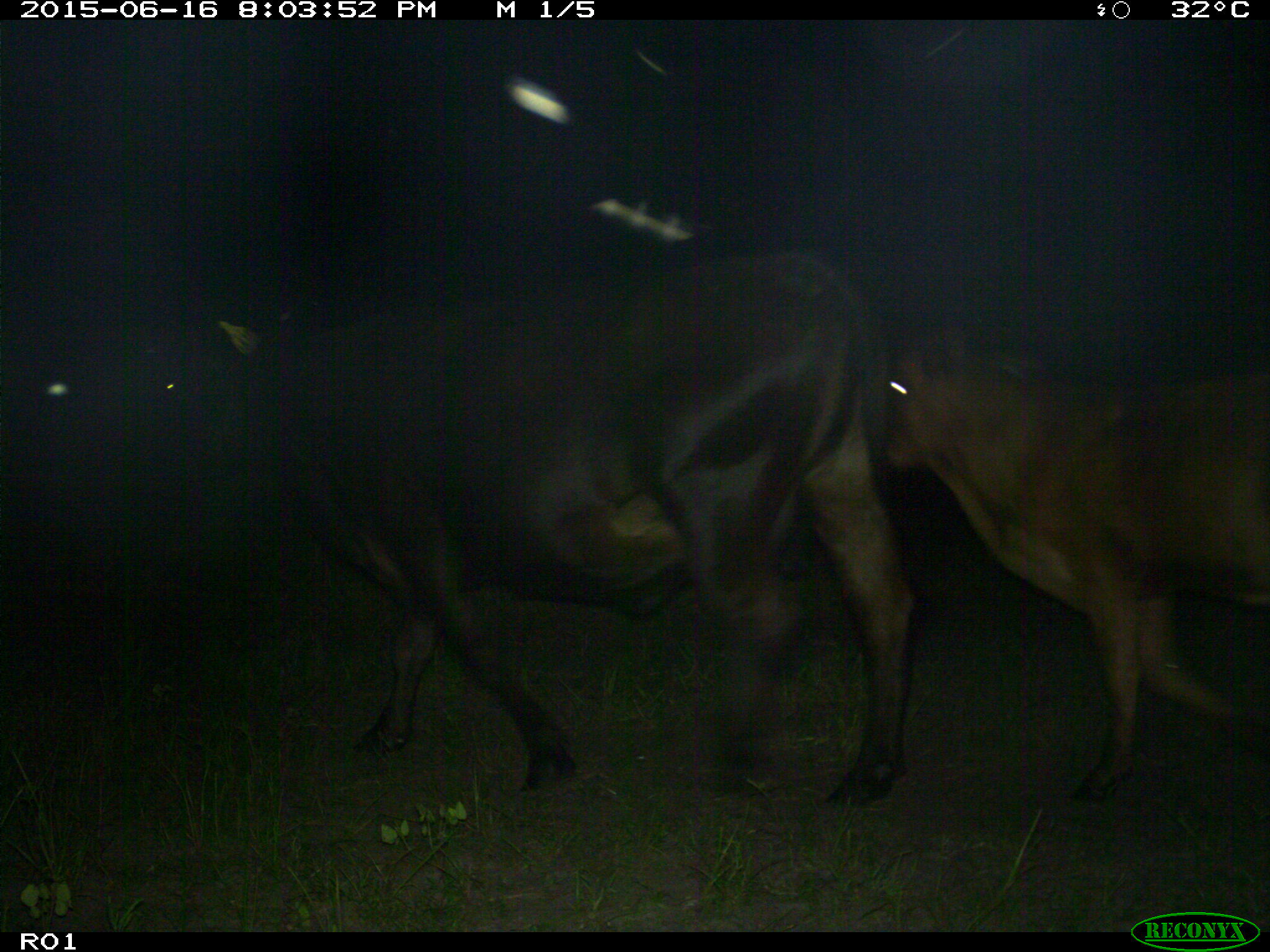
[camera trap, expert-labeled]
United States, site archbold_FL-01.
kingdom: Animalia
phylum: Chordata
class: Mammalia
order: Artiodactyla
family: Bovidae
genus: Bos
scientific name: Bos taurus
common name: domestic cow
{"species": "Bos taurus (domestic cow)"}